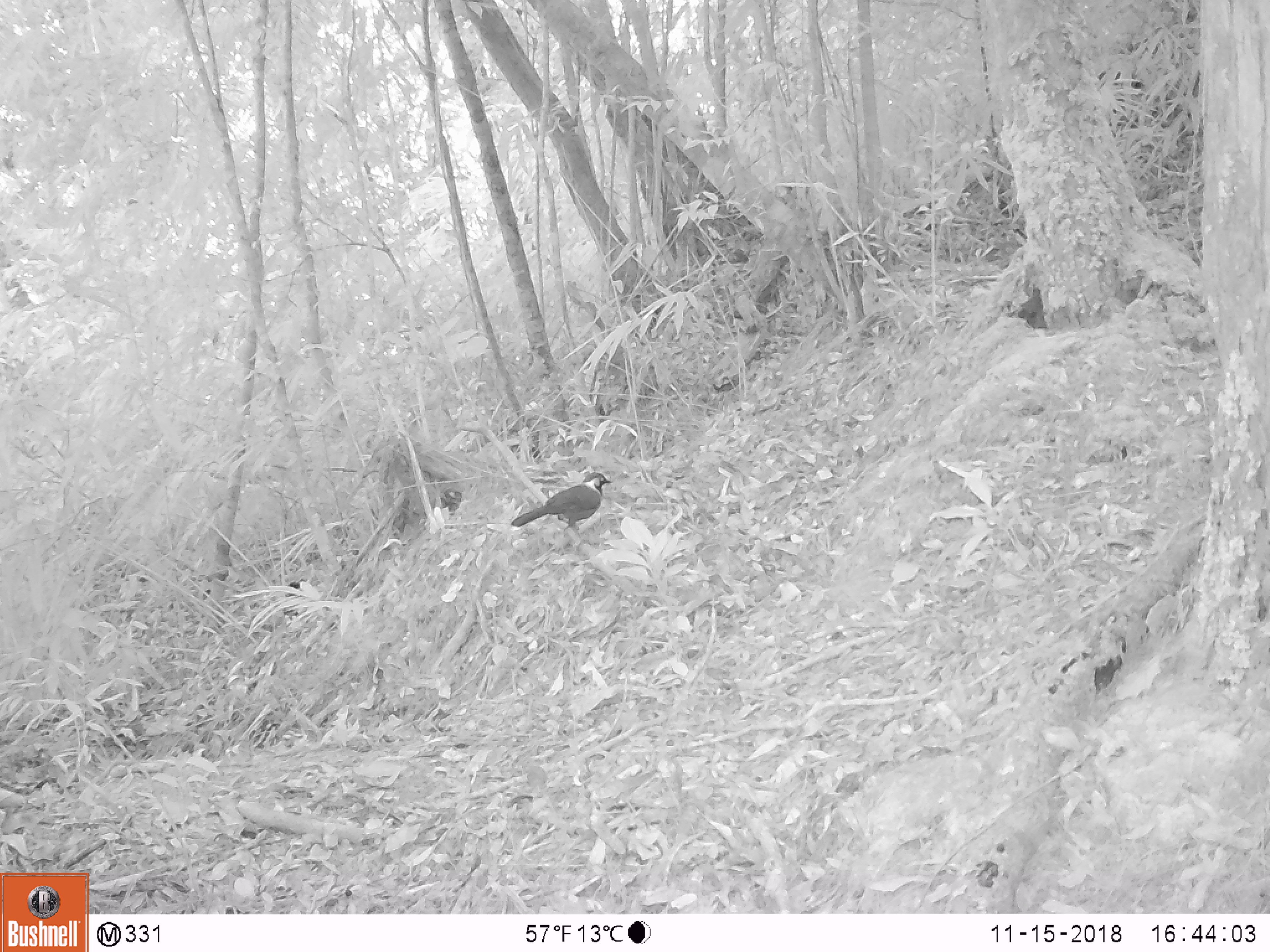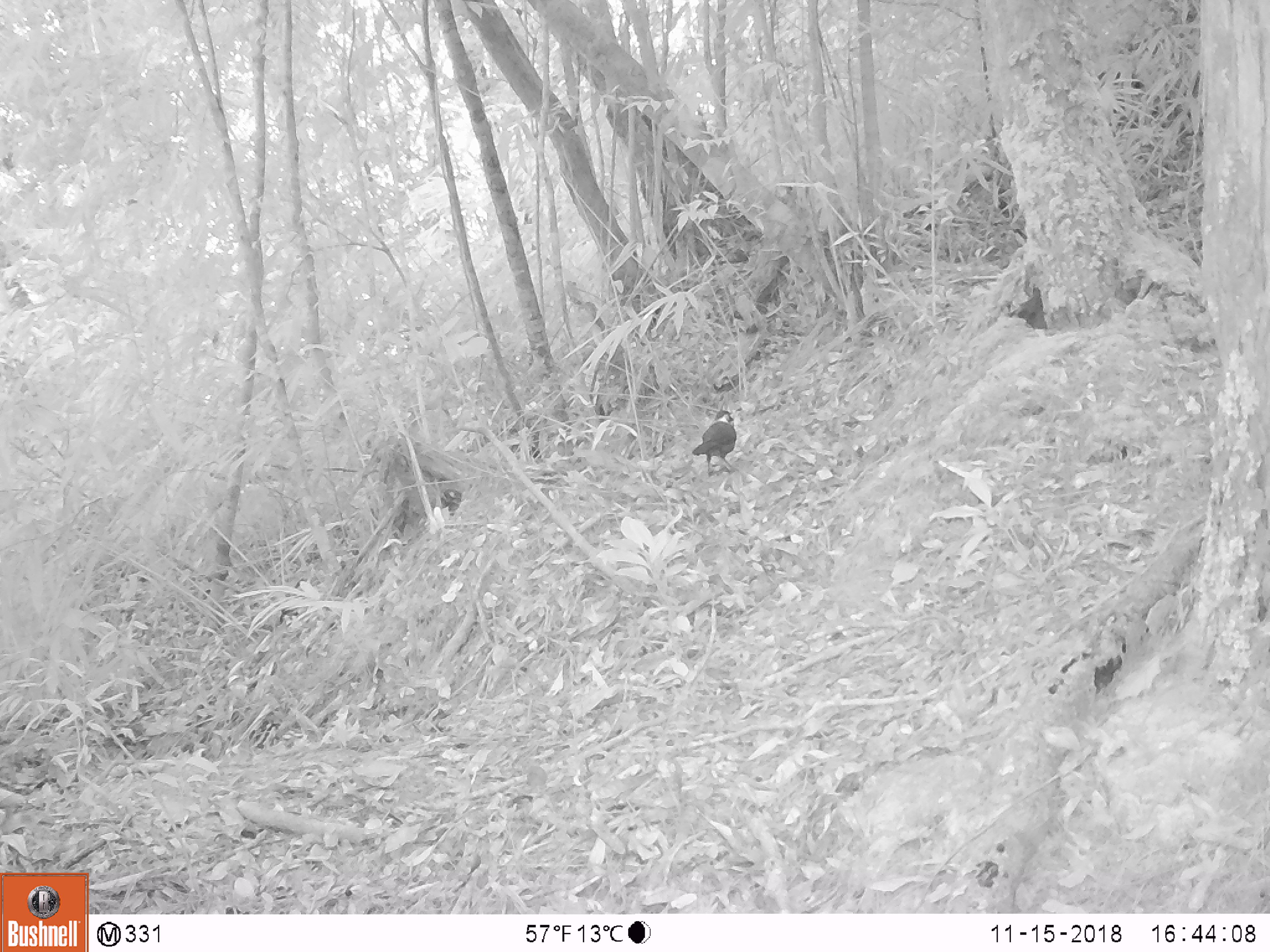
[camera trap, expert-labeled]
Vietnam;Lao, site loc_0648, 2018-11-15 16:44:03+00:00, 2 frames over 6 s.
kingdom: Animalia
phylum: Chordata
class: Aves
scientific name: Aves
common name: bird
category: unidentified bird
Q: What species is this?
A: Unidentified bird (bird) (Aves).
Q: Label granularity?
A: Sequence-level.